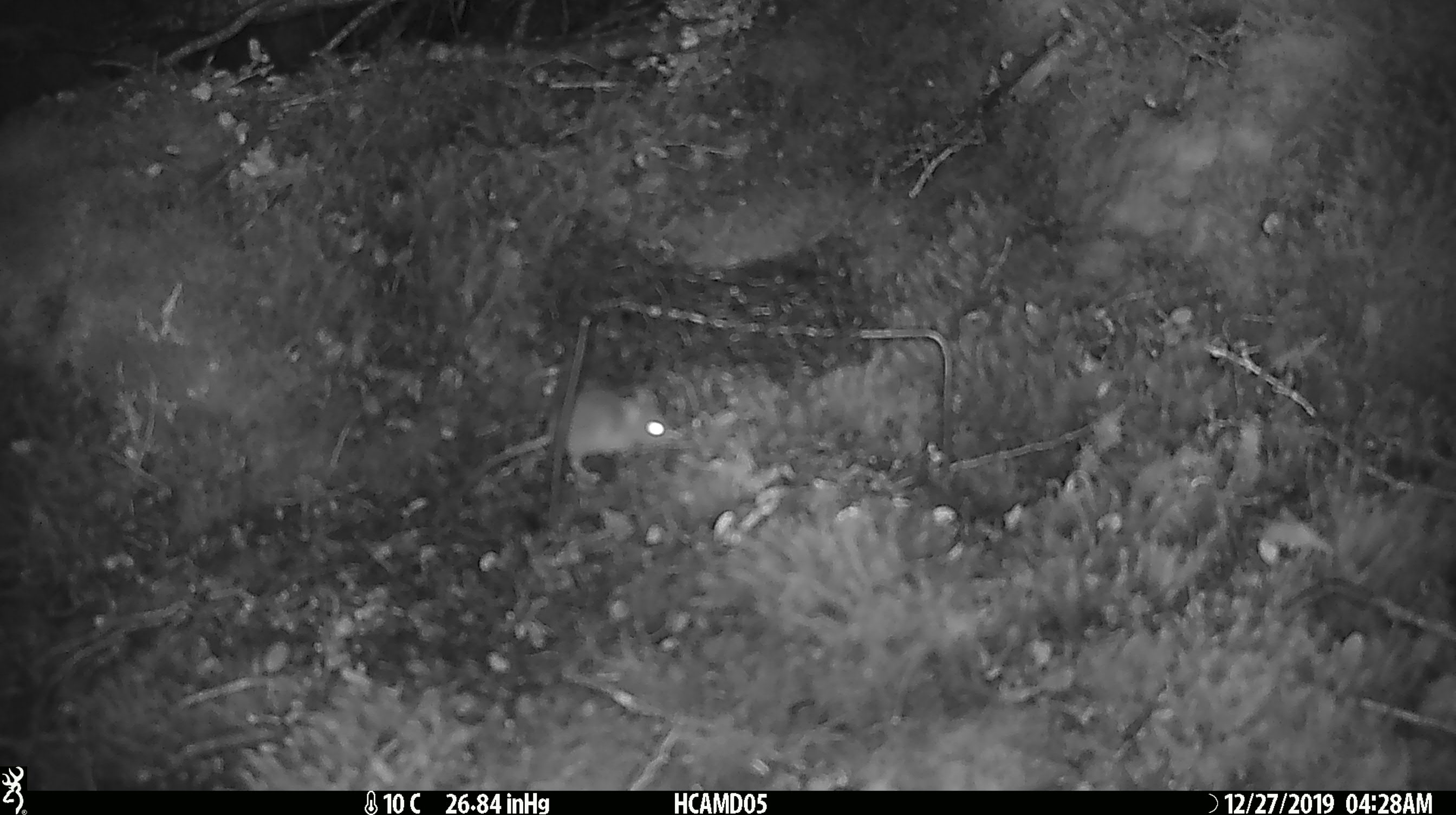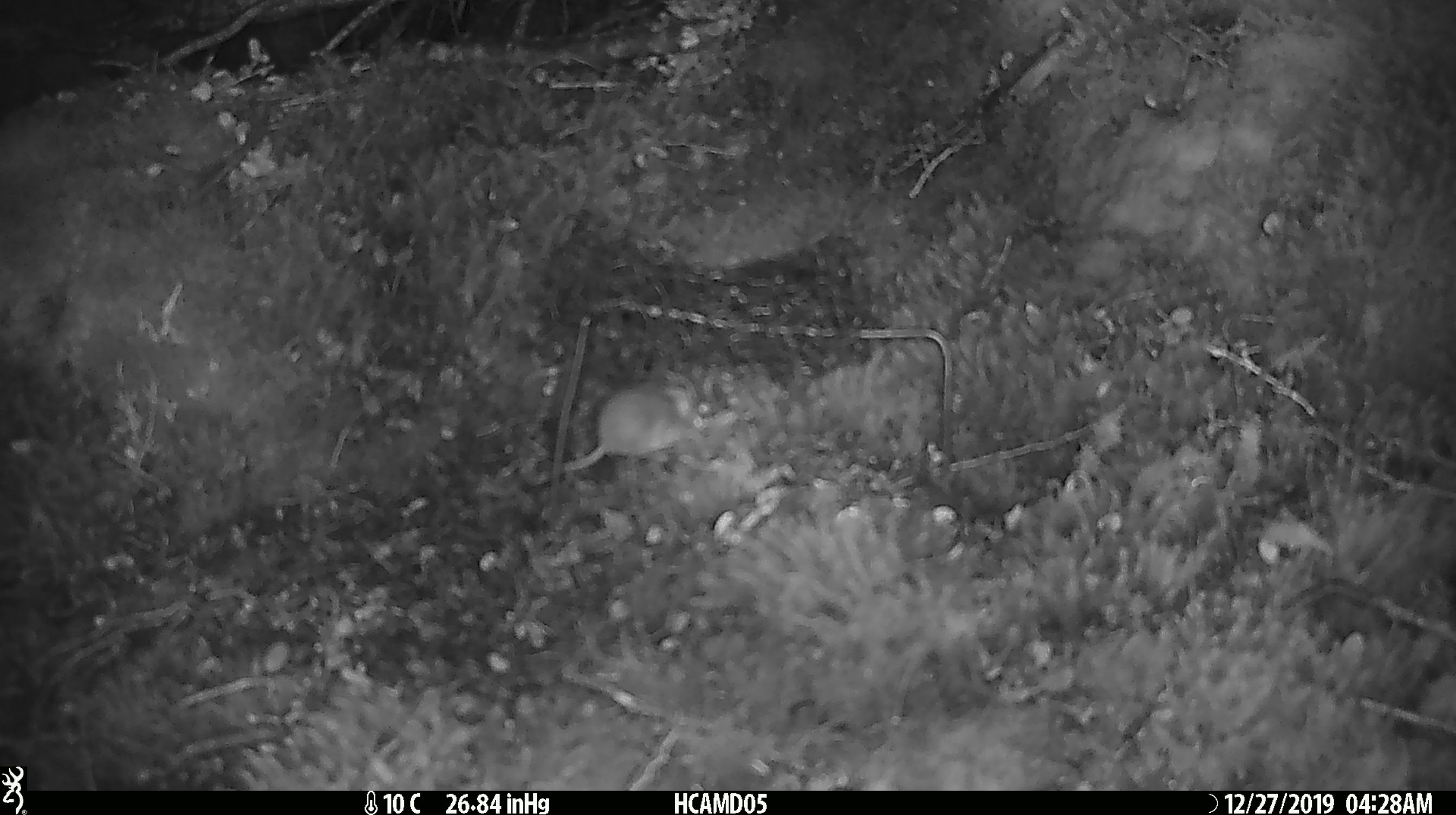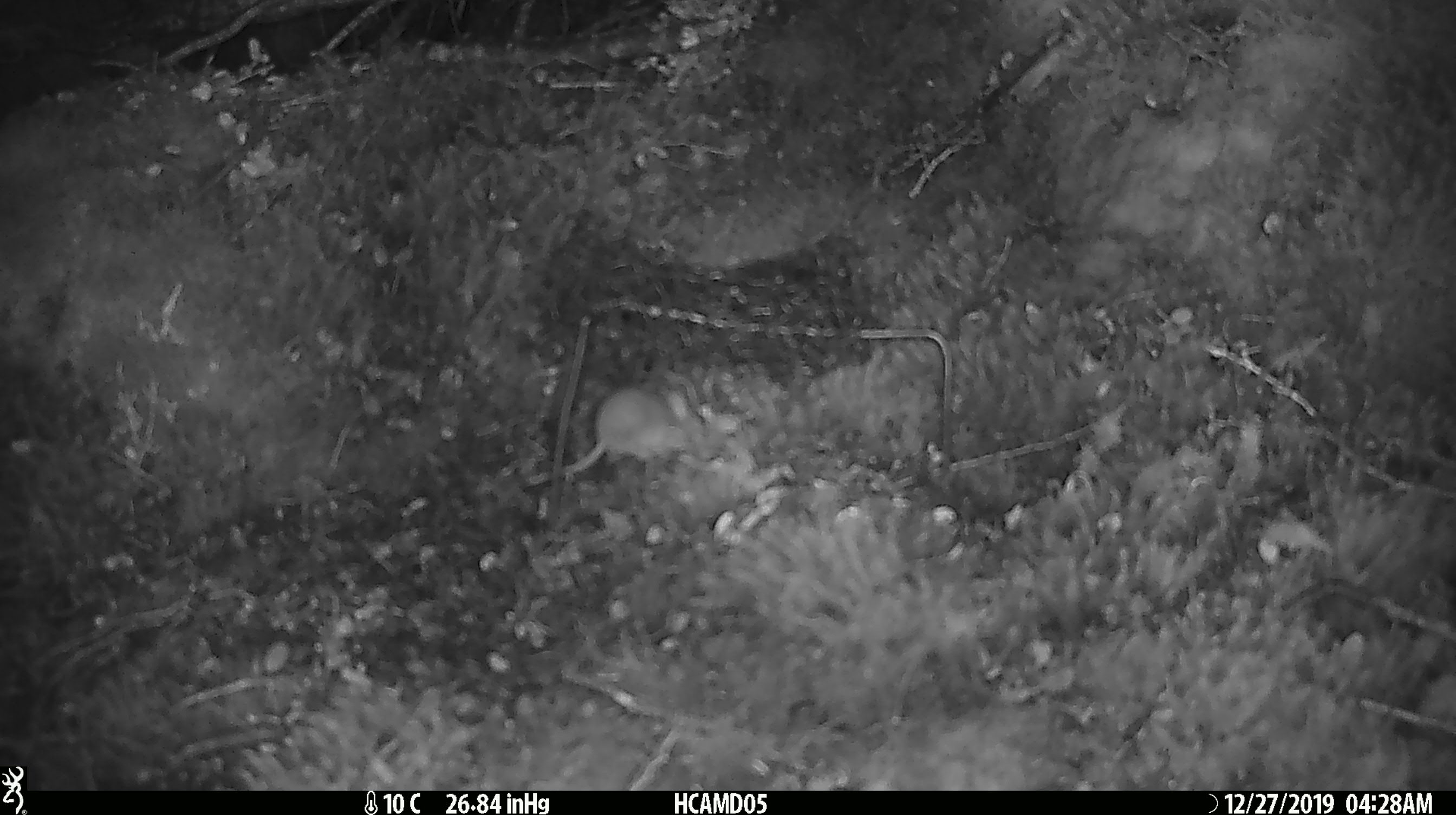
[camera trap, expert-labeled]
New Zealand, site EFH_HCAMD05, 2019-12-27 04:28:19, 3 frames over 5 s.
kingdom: Animalia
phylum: Chordata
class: Mammalia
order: Rodentia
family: Muridae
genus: Mus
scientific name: Mus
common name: mouse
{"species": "mouse (Mus)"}